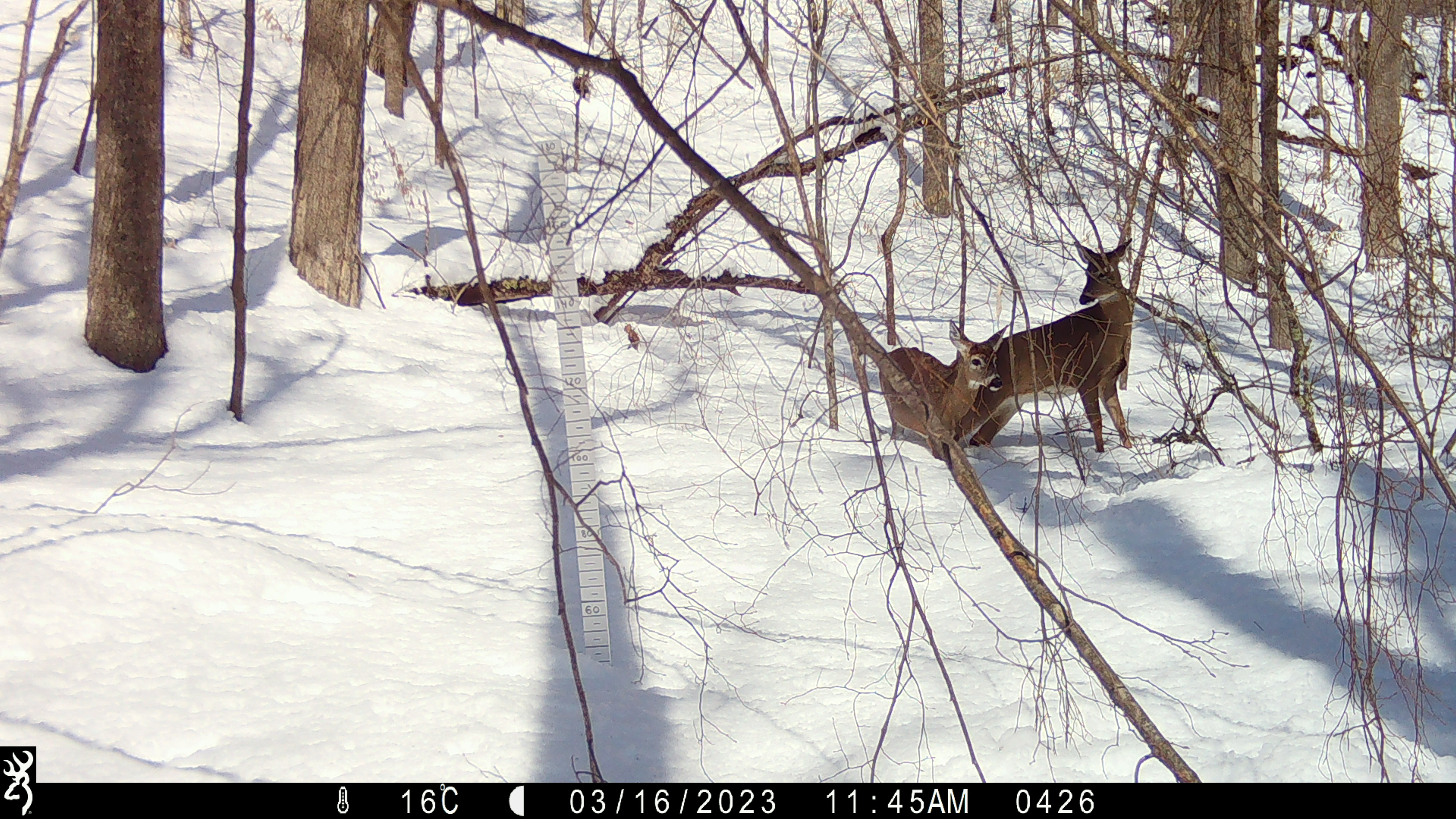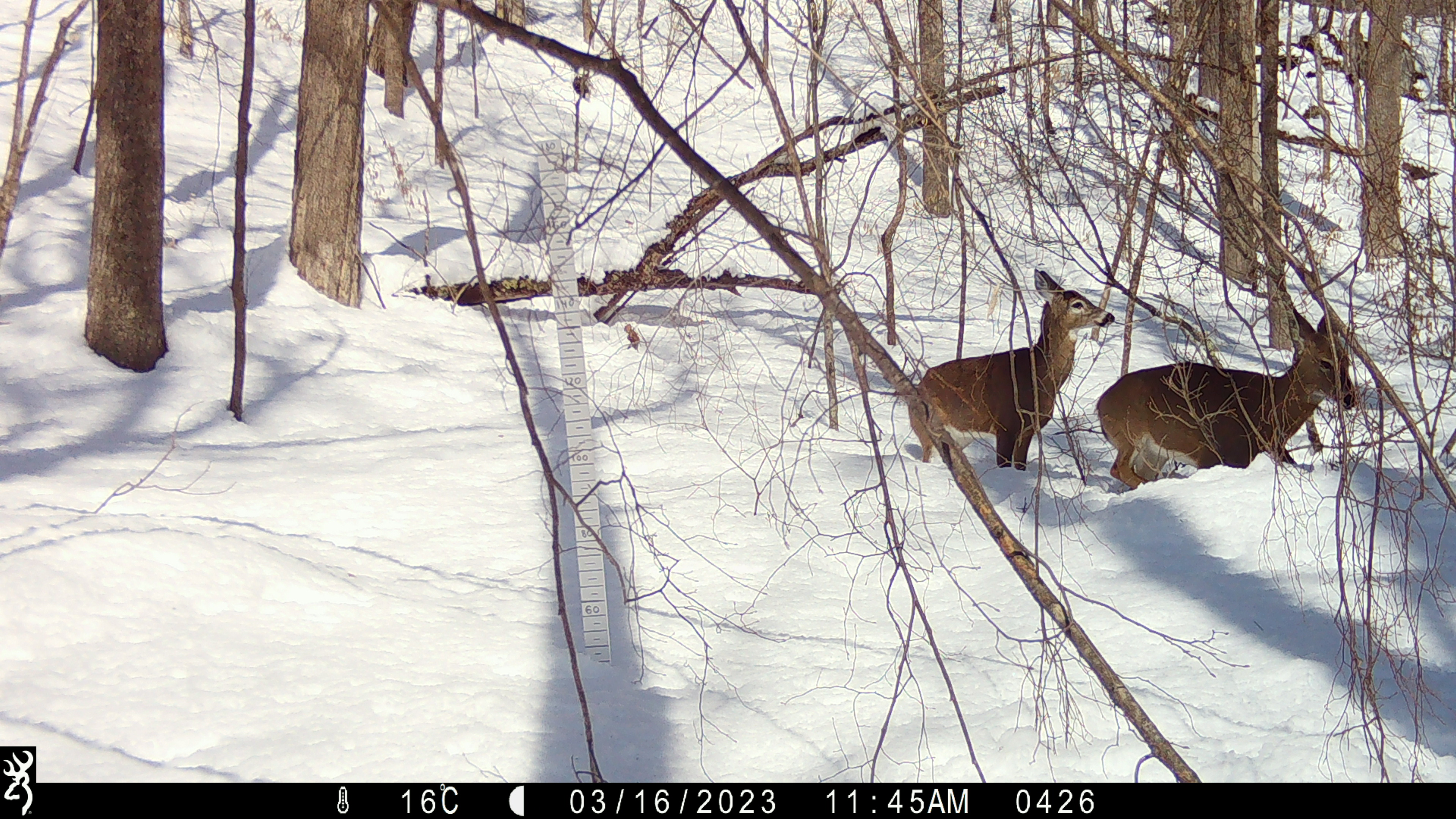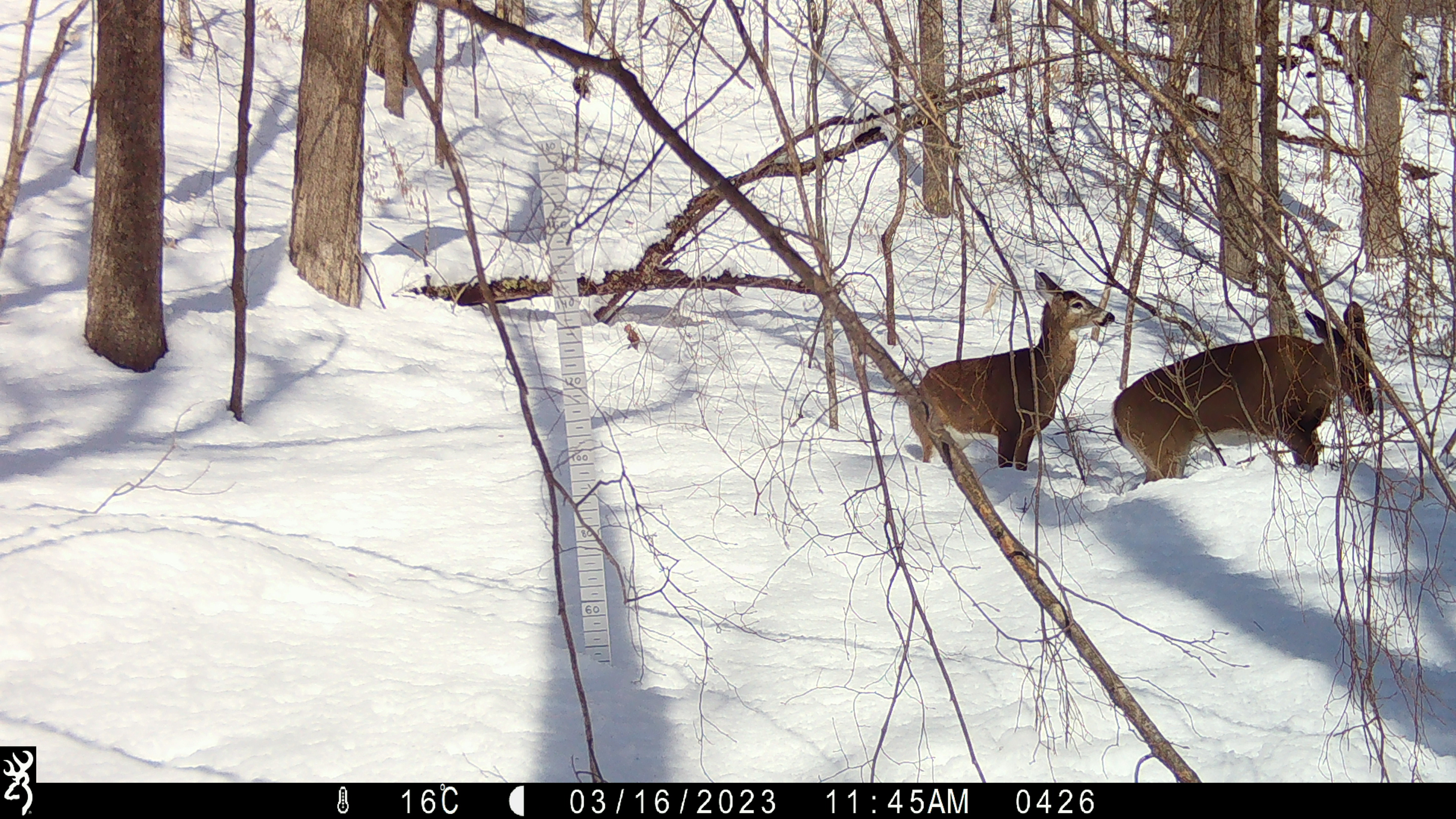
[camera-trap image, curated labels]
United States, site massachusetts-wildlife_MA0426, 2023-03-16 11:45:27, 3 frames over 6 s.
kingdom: Animalia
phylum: Chordata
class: Mammalia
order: Artiodactyla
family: Cervidae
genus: Odocoileus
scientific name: Odocoileus virginianus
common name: white-tailed deer